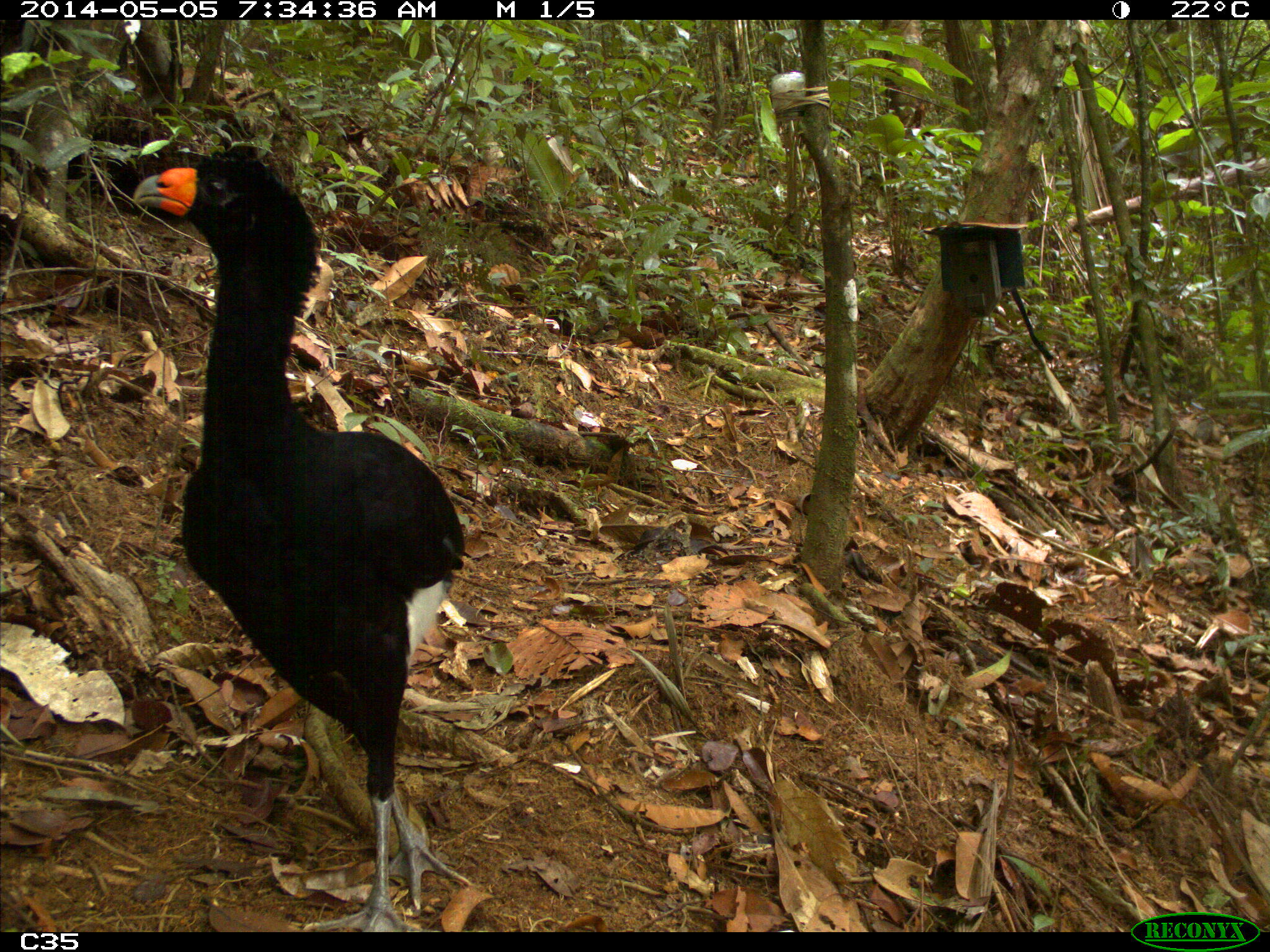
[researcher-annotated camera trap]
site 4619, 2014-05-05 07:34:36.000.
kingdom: Animalia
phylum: Chordata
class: Aves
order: Galliformes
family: Cracidae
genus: Crax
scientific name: Crax alector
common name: black curassow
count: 1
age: adult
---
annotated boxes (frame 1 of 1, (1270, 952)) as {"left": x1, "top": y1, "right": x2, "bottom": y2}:
crax alector: {"left": 134, "top": 136, "right": 467, "bottom": 932}